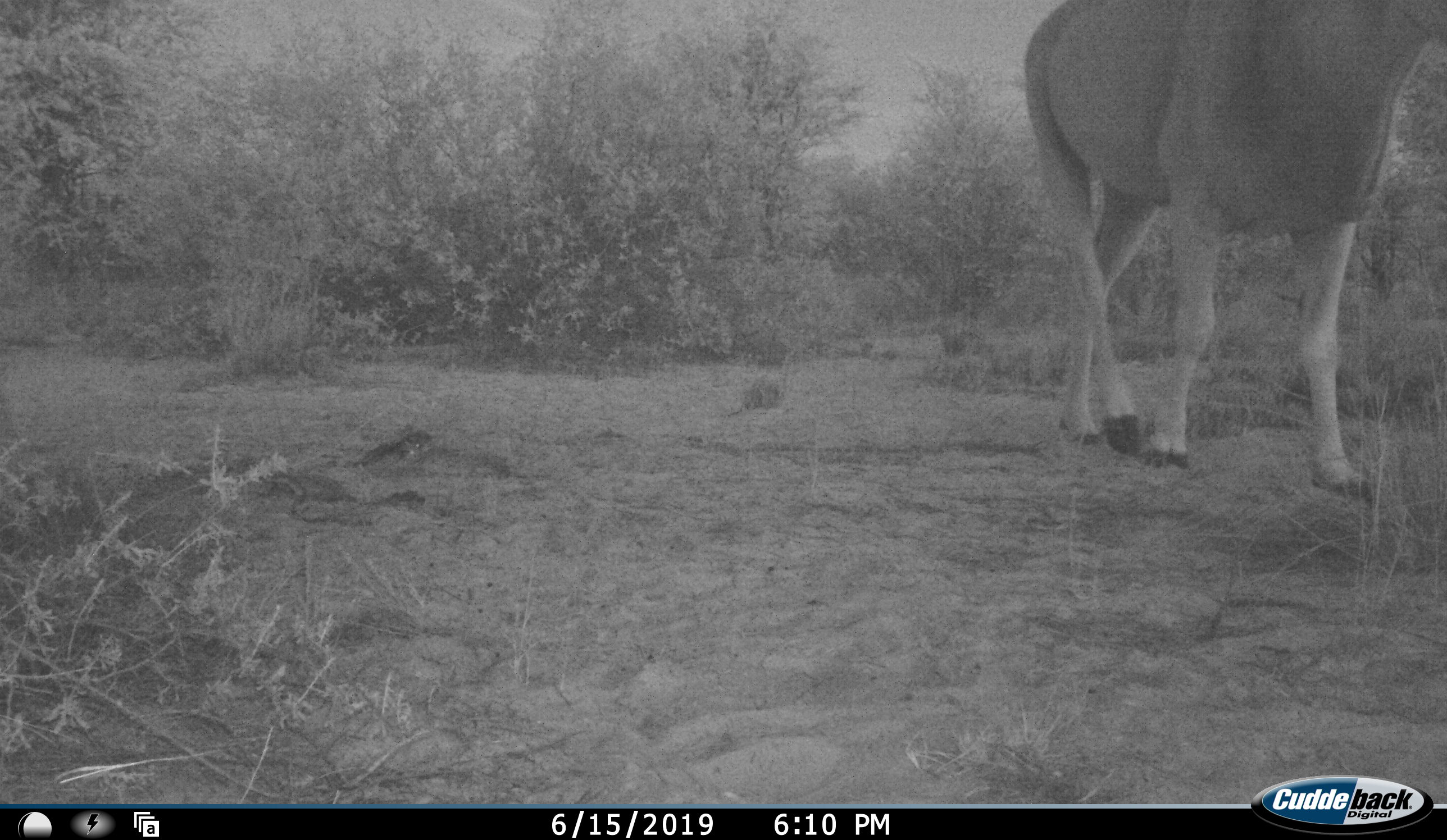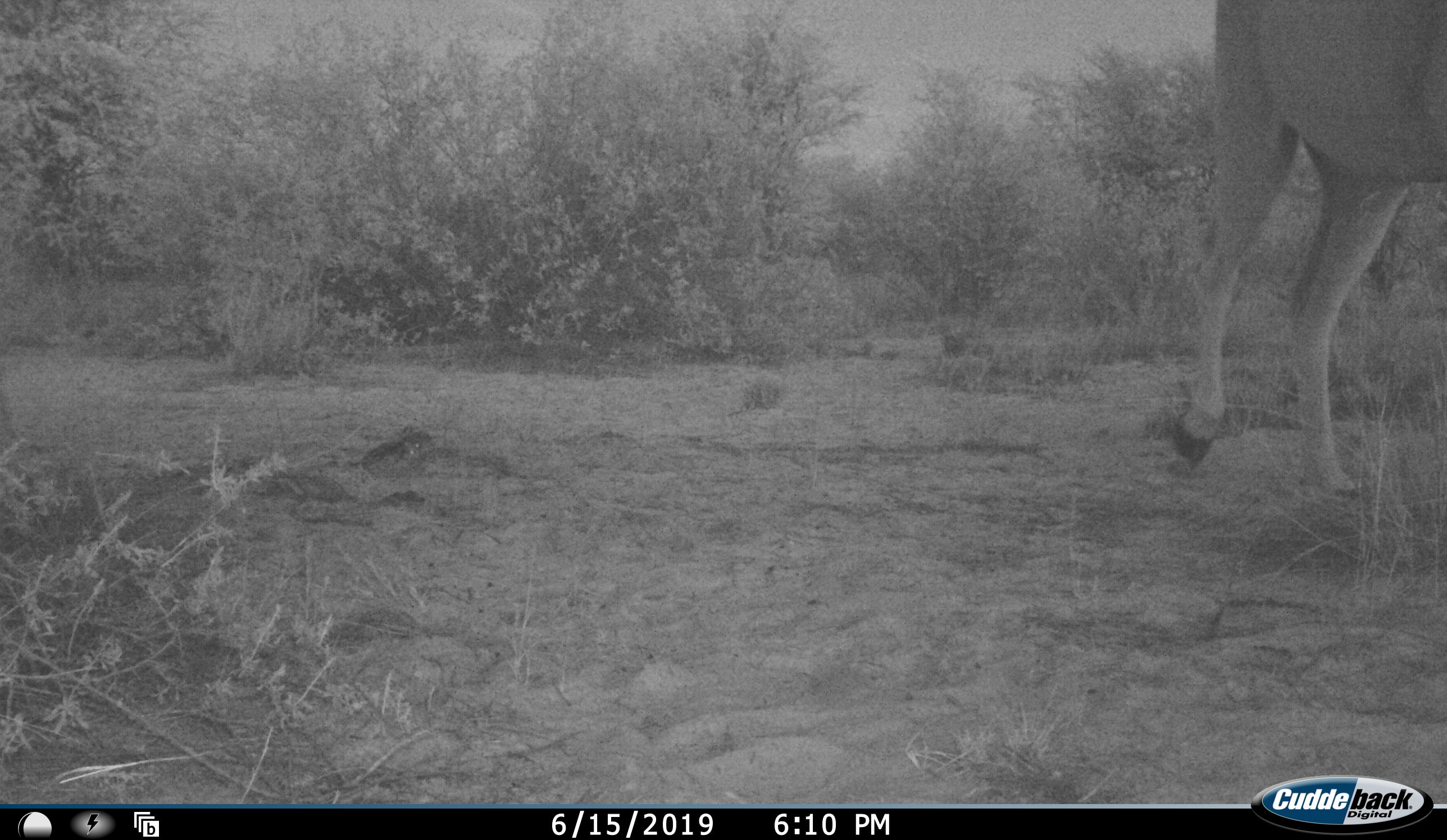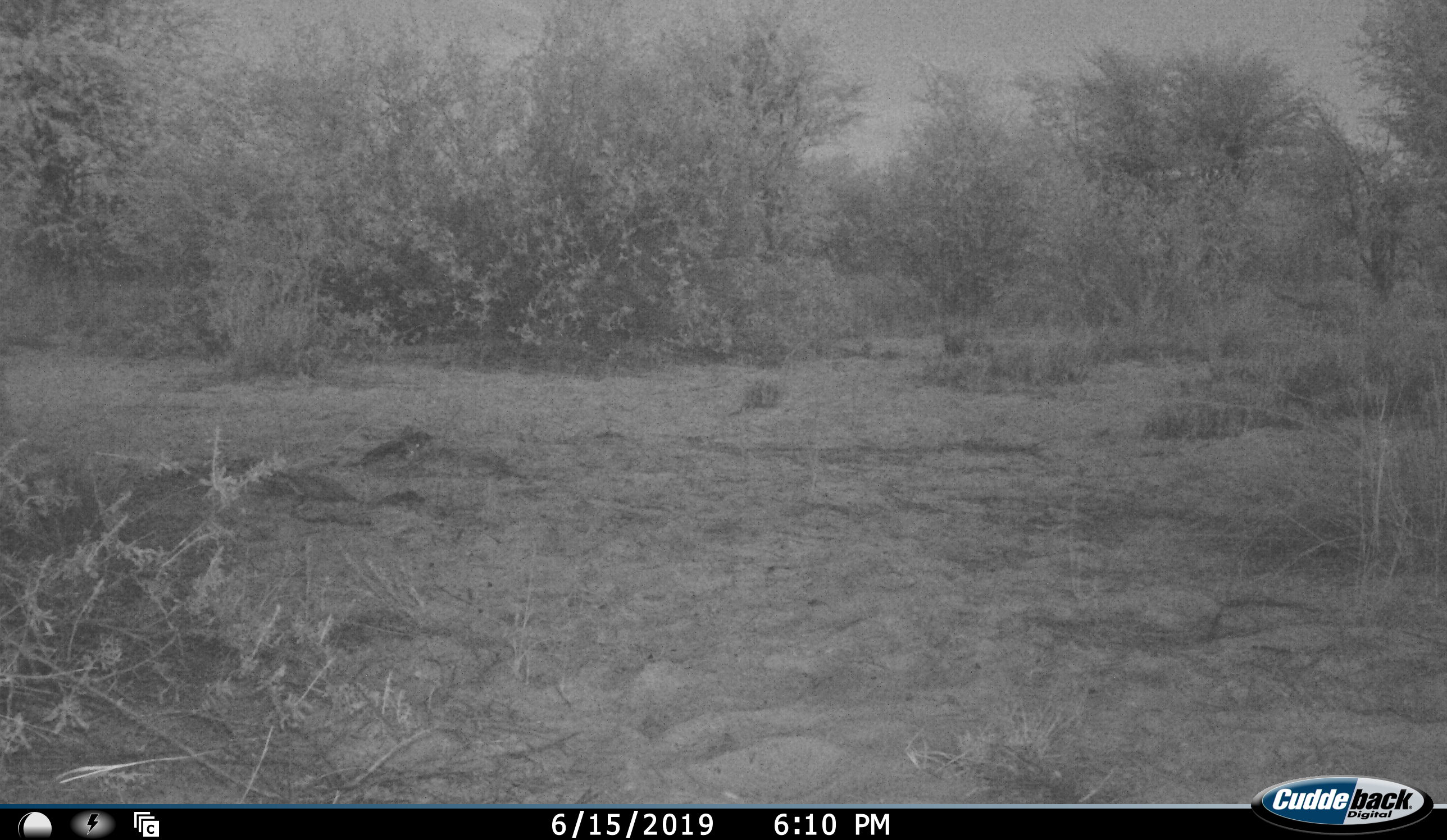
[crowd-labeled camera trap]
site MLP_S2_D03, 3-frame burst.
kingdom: Animalia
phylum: Chordata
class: Mammalia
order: Artiodactyla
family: Bovidae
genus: Tragelaphus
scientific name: Tragelaphus oryx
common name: eland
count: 1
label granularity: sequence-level